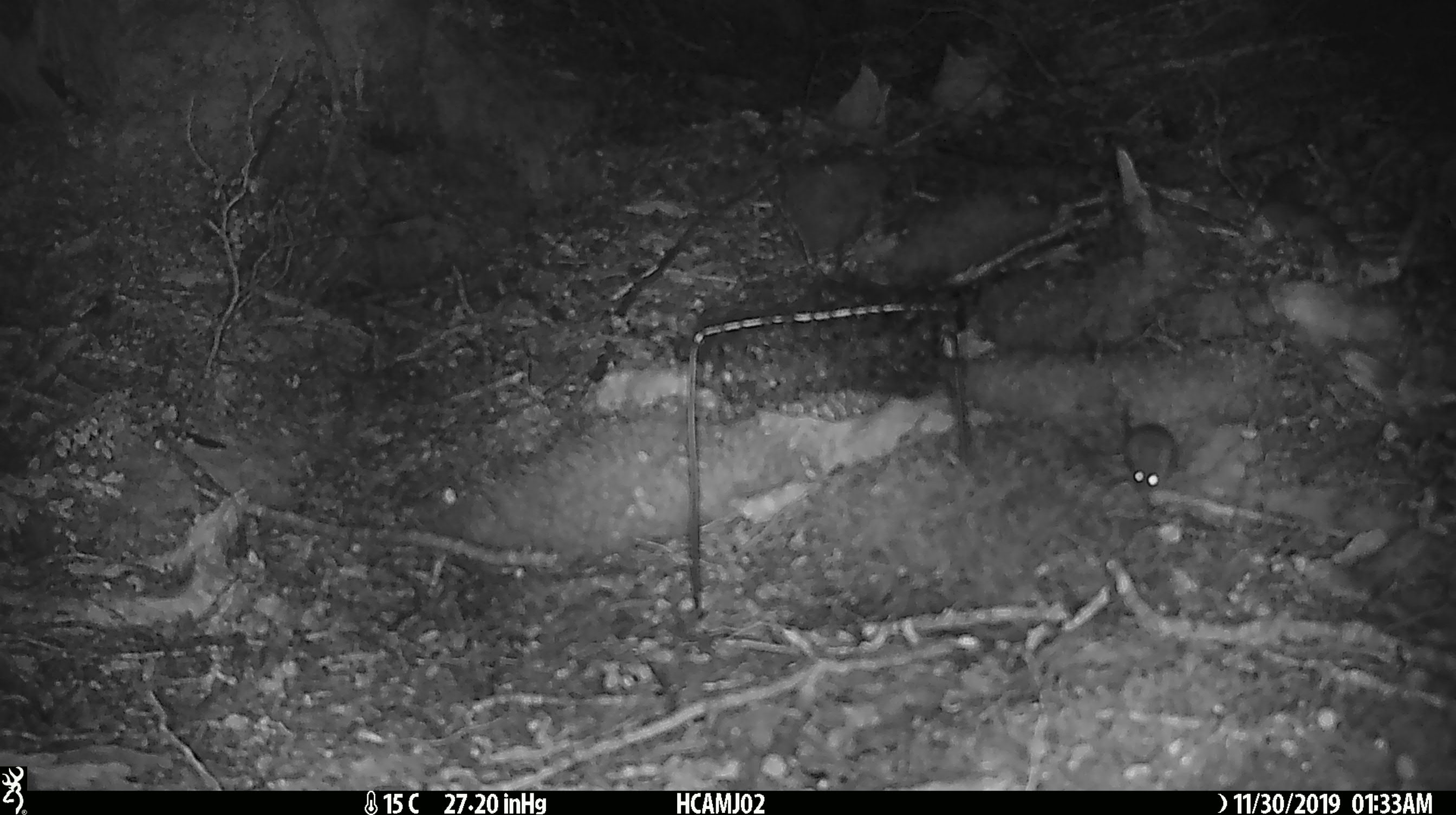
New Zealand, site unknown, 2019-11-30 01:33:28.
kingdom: Animalia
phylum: Chordata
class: Mammalia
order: Rodentia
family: Muridae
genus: Mus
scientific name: Mus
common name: mouse